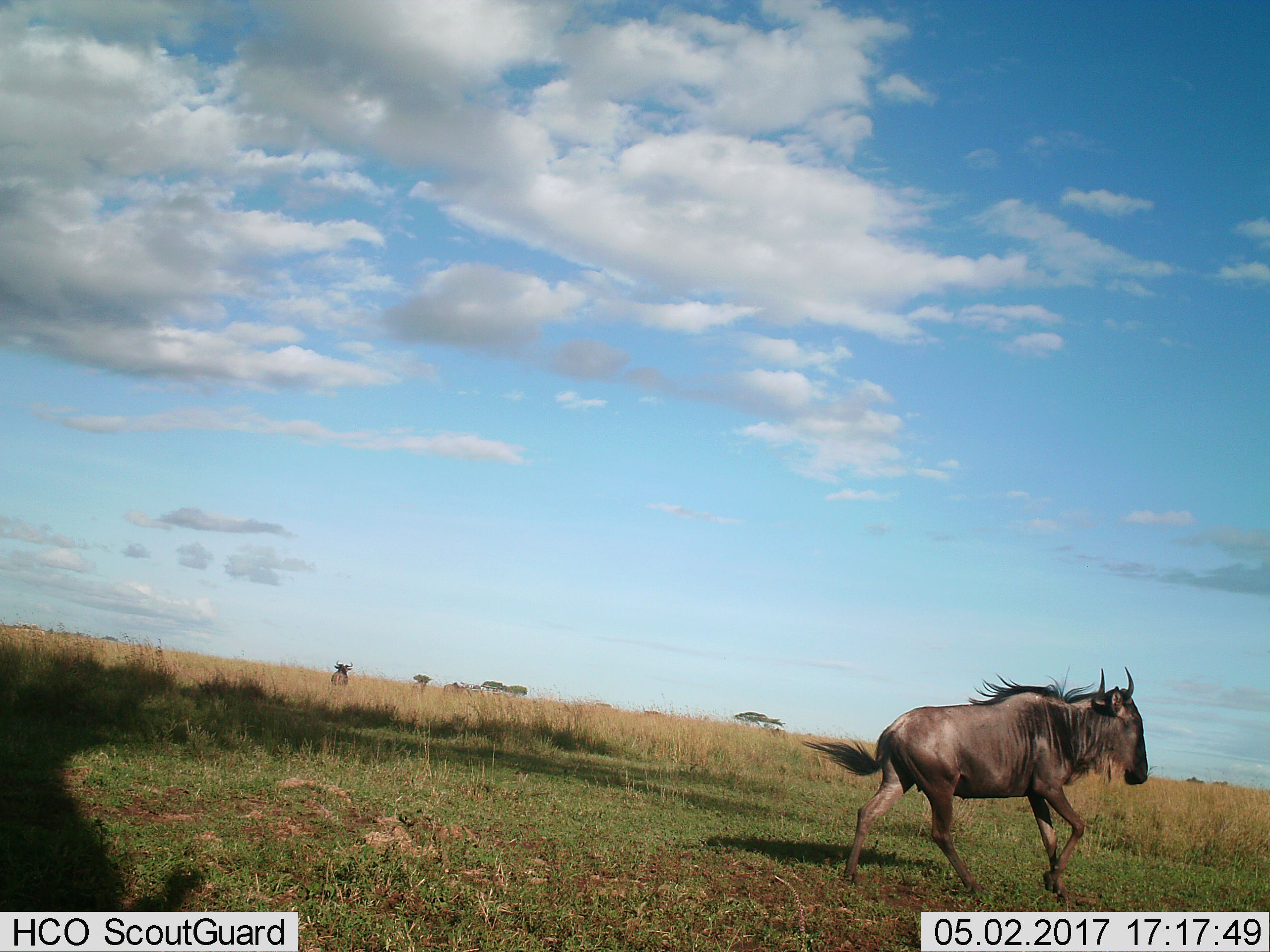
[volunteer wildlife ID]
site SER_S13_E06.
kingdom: Animalia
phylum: Chordata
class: Mammalia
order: Artiodactyla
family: Bovidae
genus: Connochaetes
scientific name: Connochaetes taurinus taurinus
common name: blue wildebeest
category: wildebeestblue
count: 2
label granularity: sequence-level